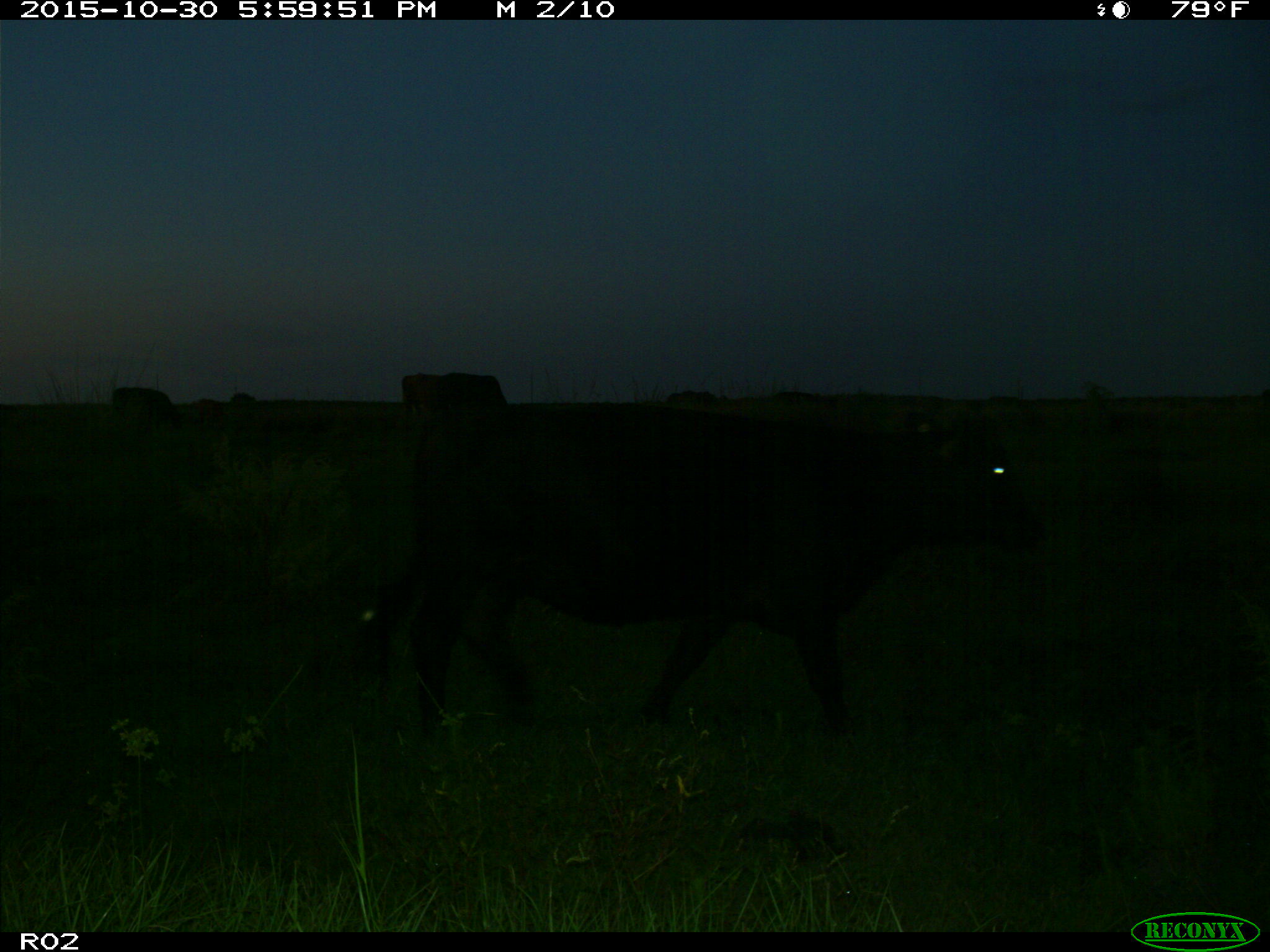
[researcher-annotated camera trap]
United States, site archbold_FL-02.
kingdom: Animalia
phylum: Chordata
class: Mammalia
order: Artiodactyla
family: Bovidae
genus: Bos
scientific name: Bos taurus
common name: domestic cow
Bos taurus (domestic cow).